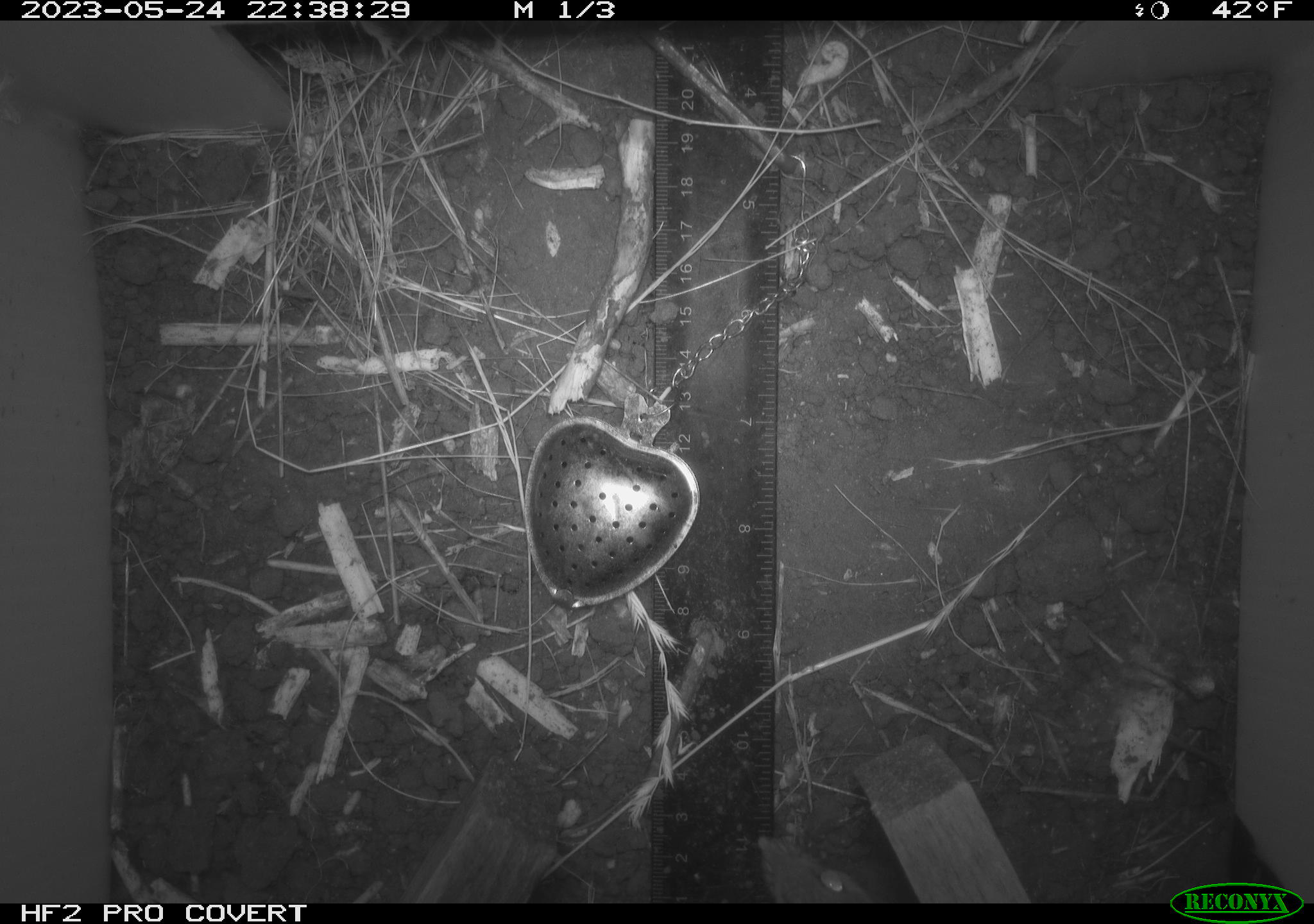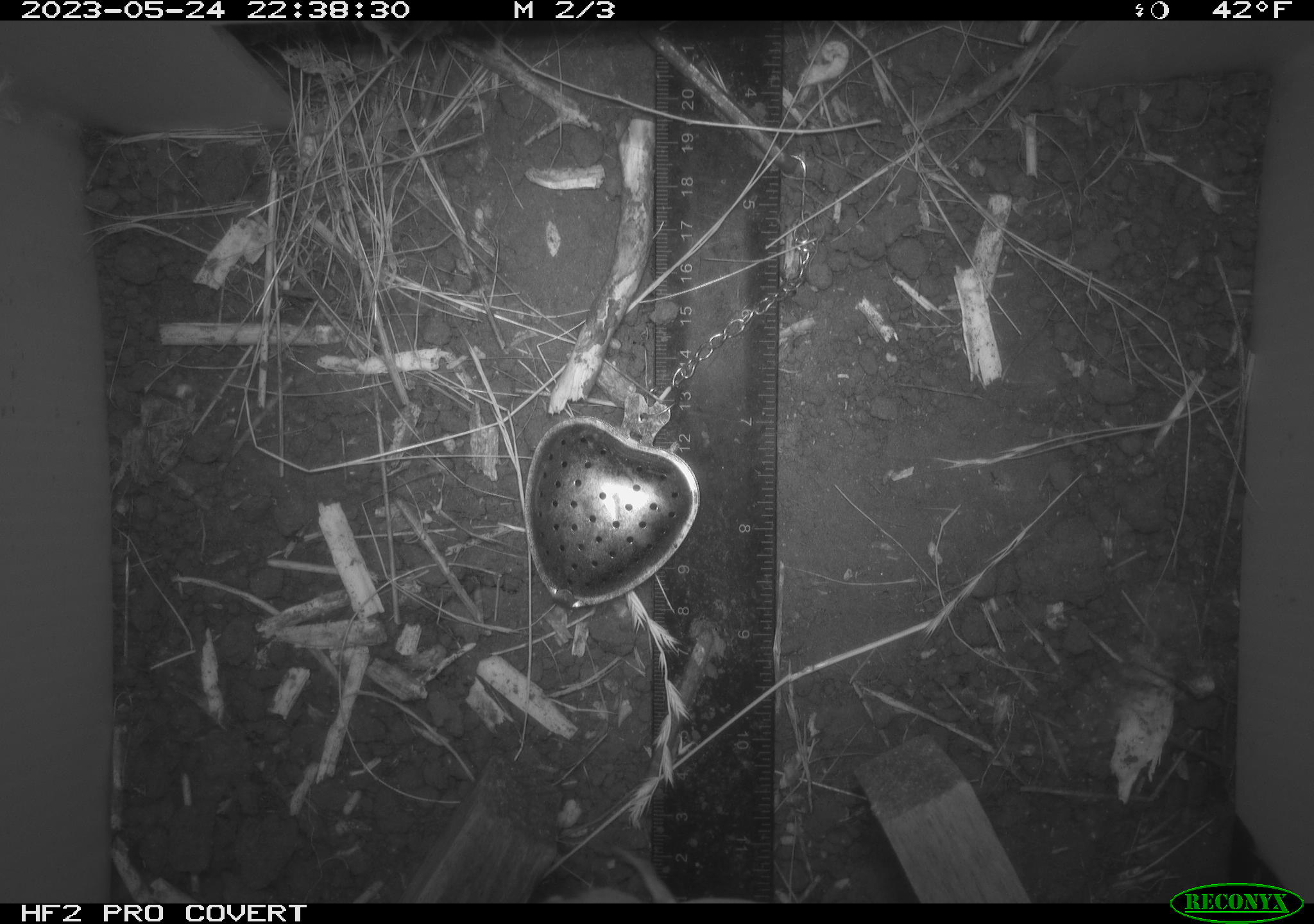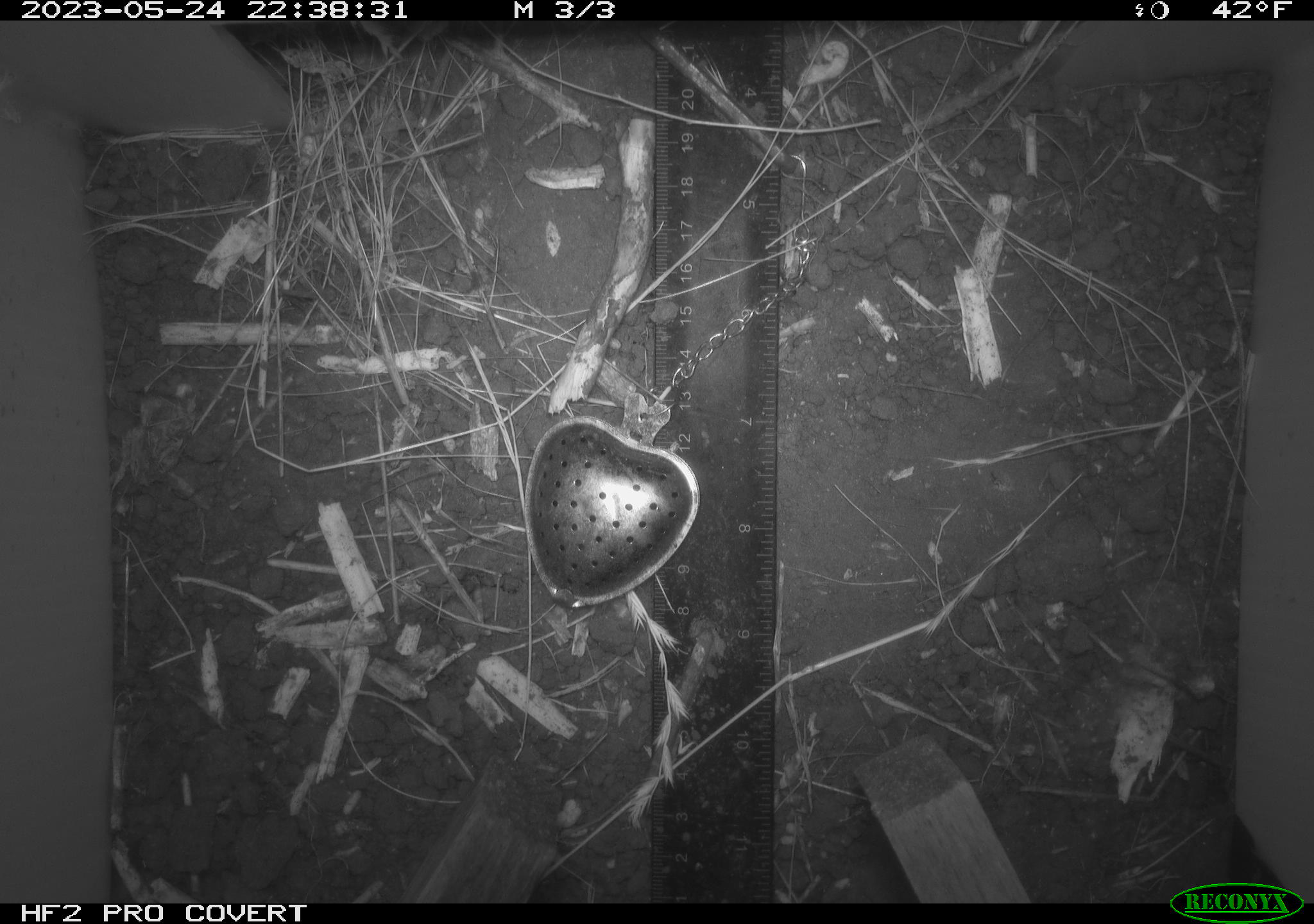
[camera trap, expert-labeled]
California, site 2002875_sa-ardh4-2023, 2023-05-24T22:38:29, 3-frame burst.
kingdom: Animalia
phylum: Chordata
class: Mammalia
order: Rodentia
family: Cricetidae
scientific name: Arvicolinae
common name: voles, lemmings, and muskrats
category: arvicolinae subfamily